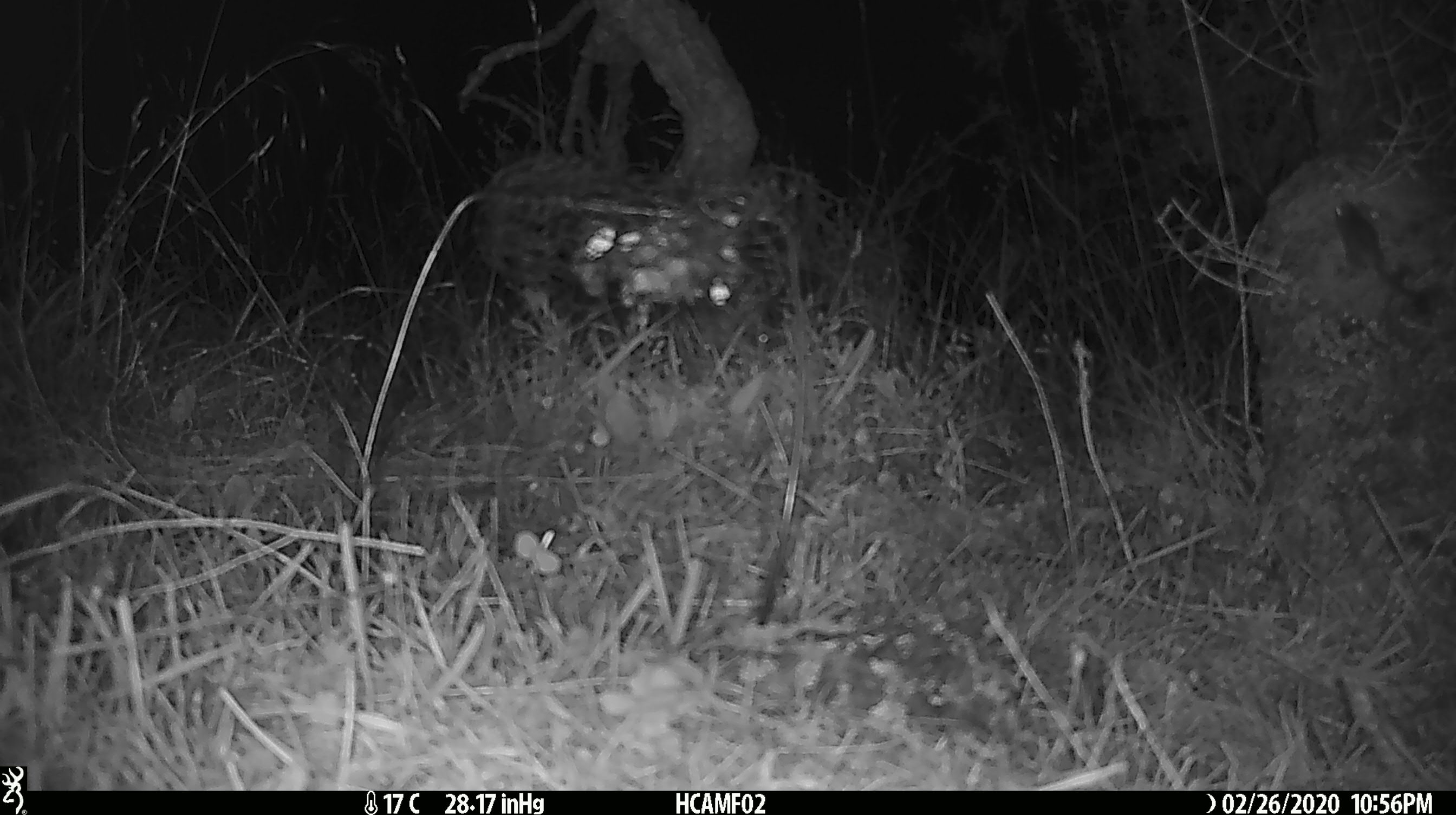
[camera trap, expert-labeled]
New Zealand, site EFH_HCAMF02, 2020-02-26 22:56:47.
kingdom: Animalia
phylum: Chordata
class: Mammalia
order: Rodentia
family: Muridae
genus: Mus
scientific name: Mus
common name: mouse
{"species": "mouse (Mus)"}